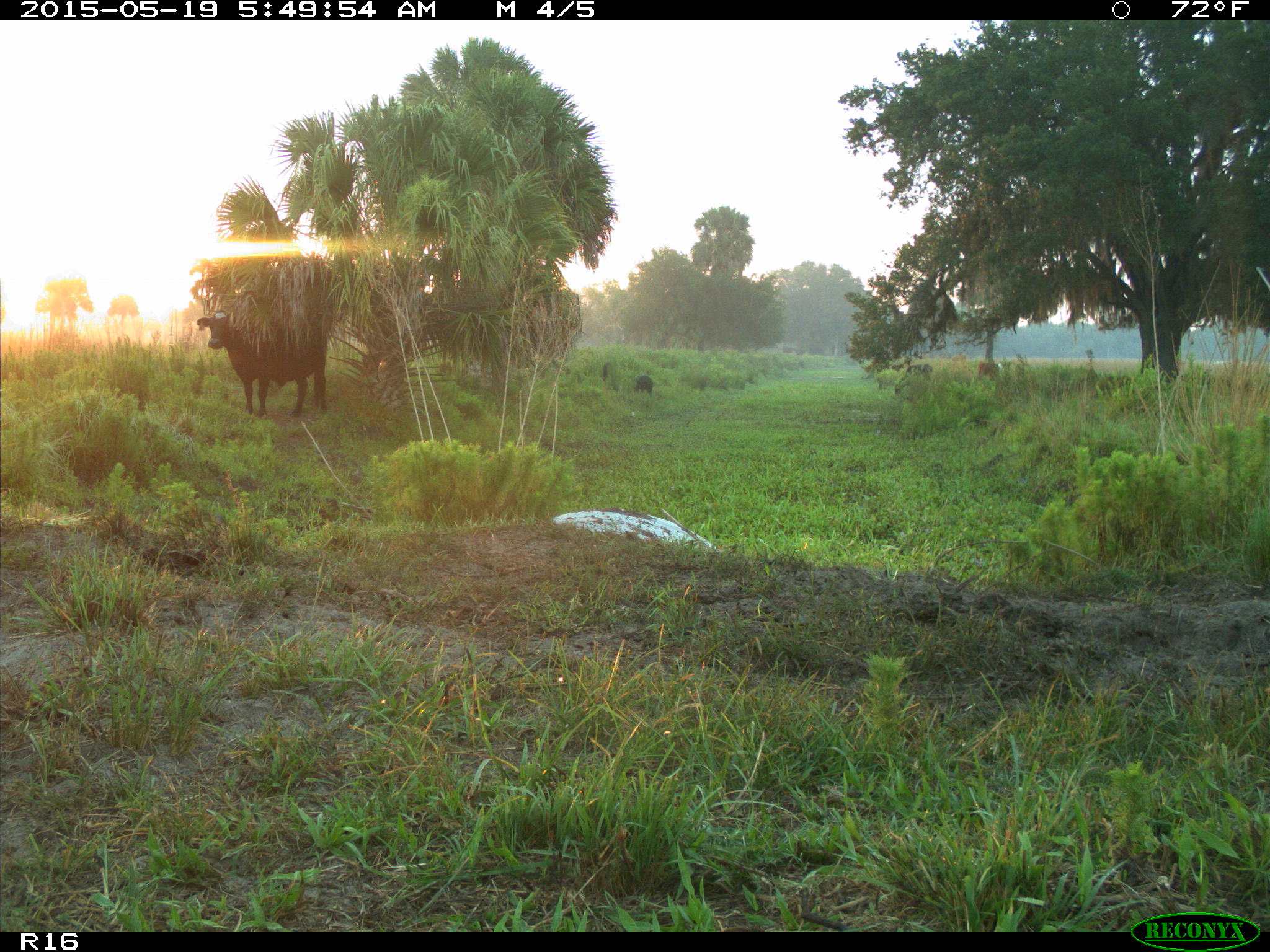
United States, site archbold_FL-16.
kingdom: Animalia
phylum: Chordata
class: Mammalia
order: Artiodactyla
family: Suidae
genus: Sus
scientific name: Sus scrofa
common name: wild boar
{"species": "Sus scrofa (wild boar)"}